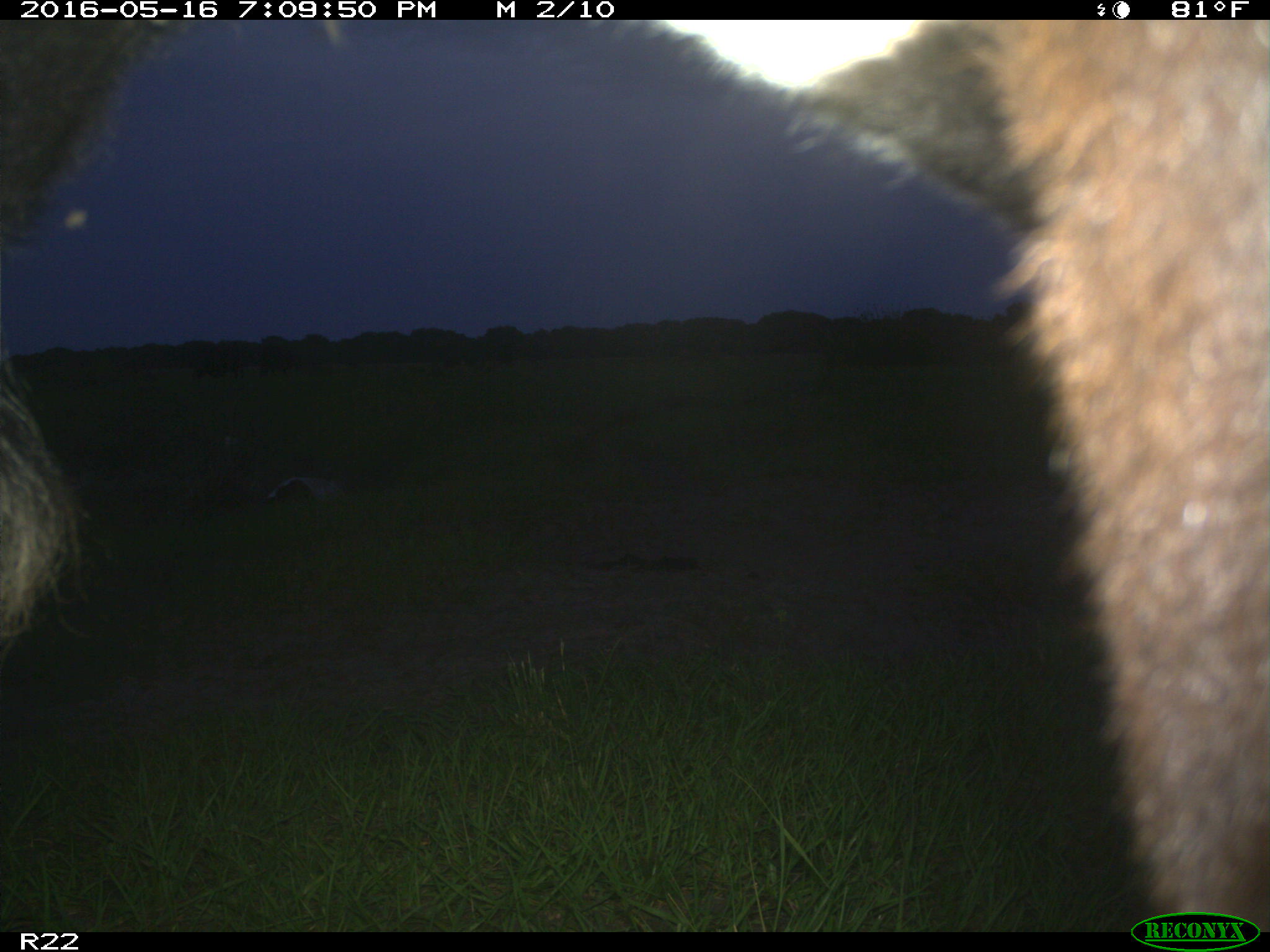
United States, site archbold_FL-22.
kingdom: Animalia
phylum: Chordata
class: Mammalia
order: Artiodactyla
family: Bovidae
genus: Bos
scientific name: Bos taurus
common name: domestic cow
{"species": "Bos taurus (domestic cow)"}